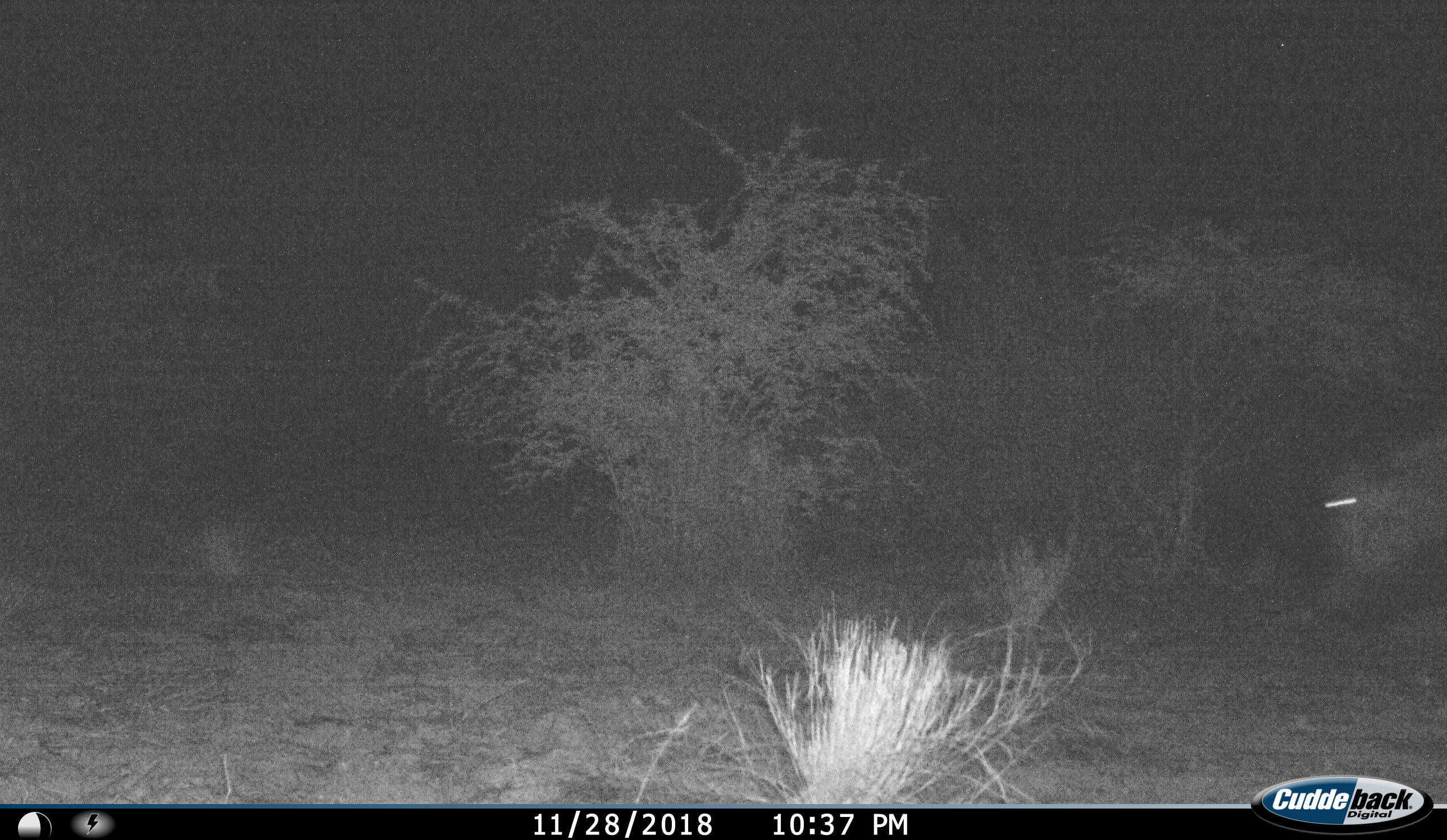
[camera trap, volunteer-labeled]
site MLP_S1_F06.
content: unidentified animal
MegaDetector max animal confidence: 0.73